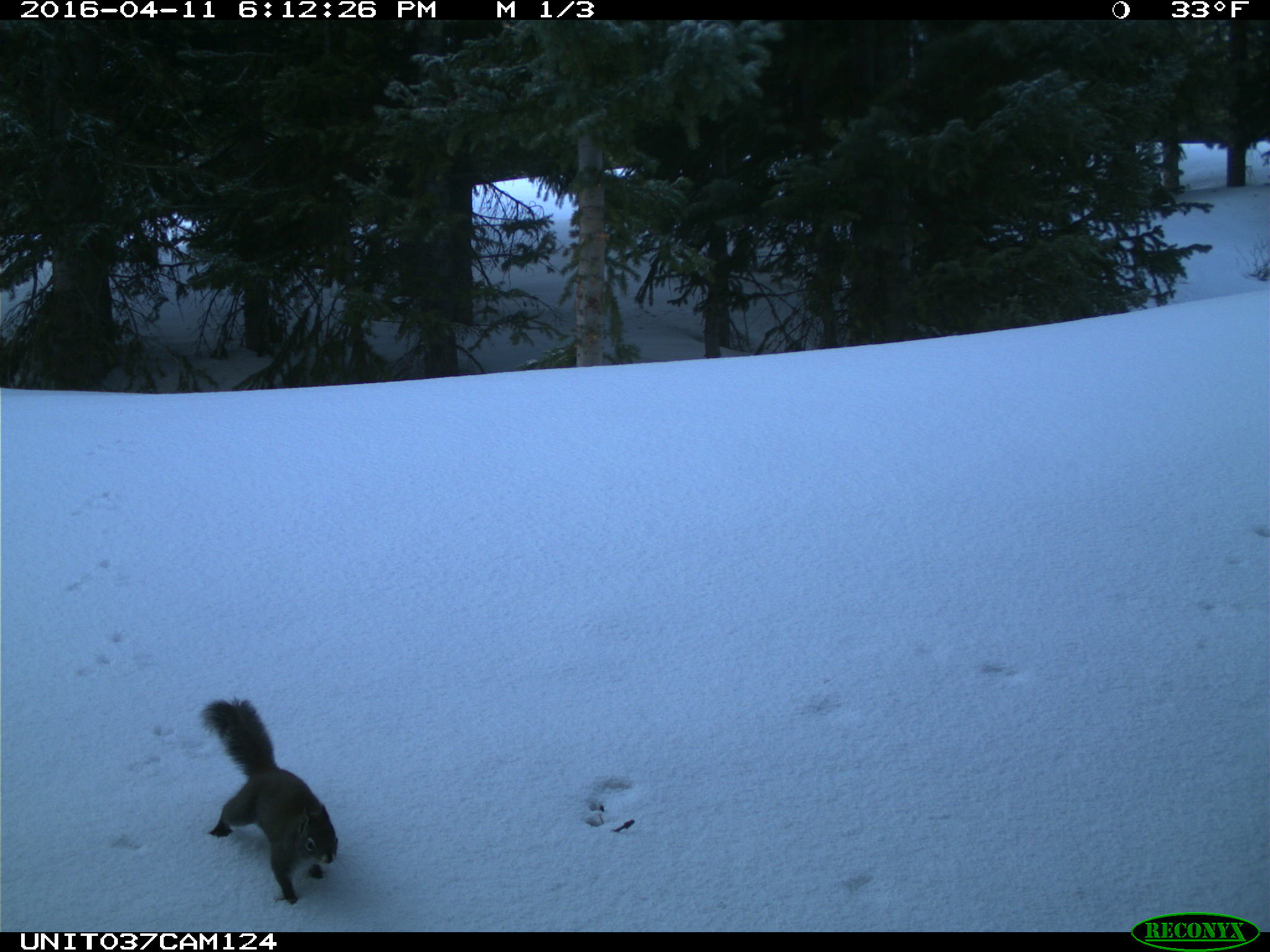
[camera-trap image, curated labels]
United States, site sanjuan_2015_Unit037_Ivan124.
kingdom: Animalia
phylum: Chordata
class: Mammalia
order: Rodentia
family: Sciuridae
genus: Tamiasciurus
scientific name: Tamiasciurus hudsonicus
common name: american red squirrel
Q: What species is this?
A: Tamiasciurus hudsonicus (american red squirrel).